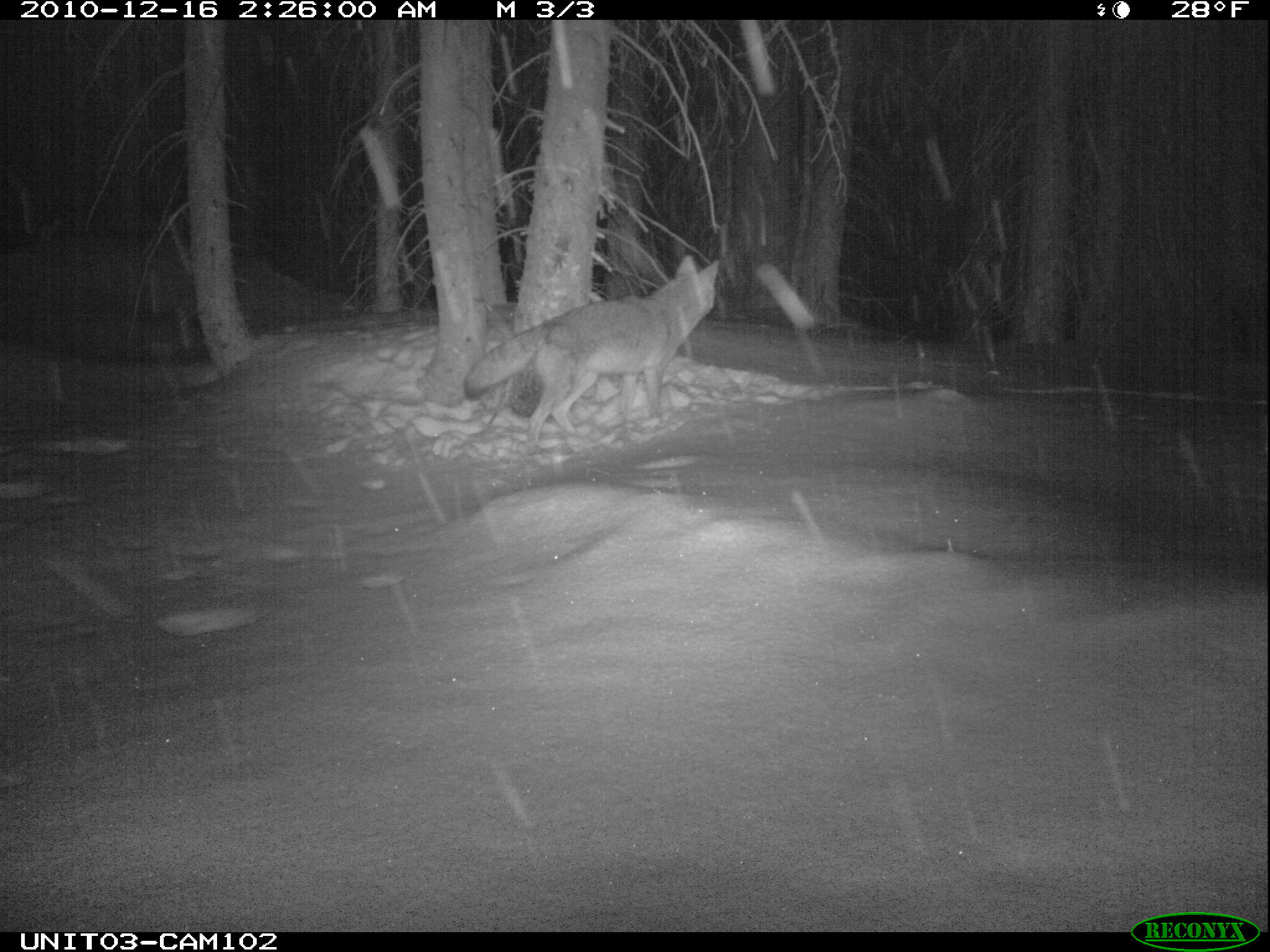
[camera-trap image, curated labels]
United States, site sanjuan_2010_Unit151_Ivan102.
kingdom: Animalia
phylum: Chordata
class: Mammalia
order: Carnivora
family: Canidae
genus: Canis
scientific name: Canis latrans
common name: coyote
Canis latrans (coyote).